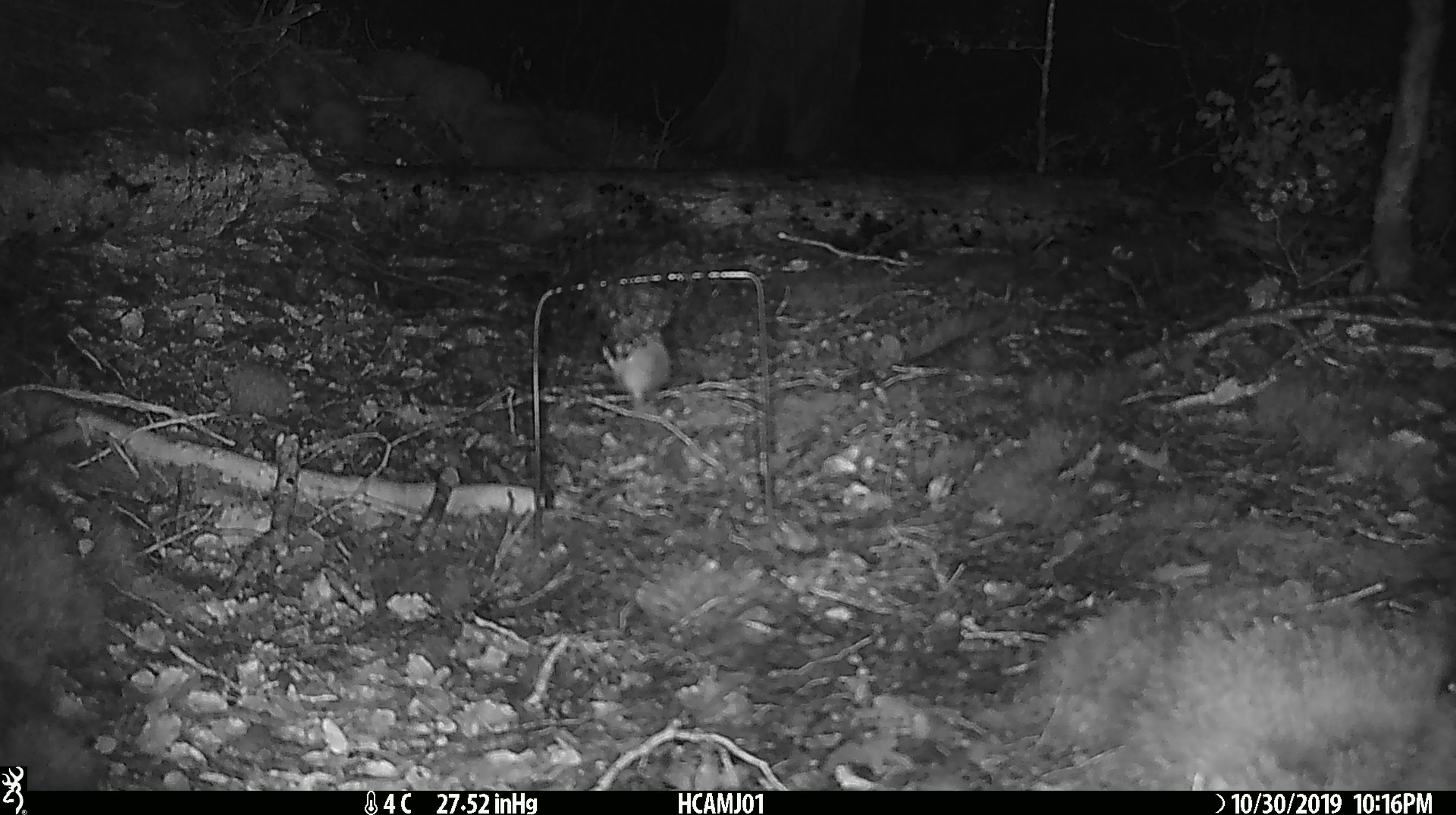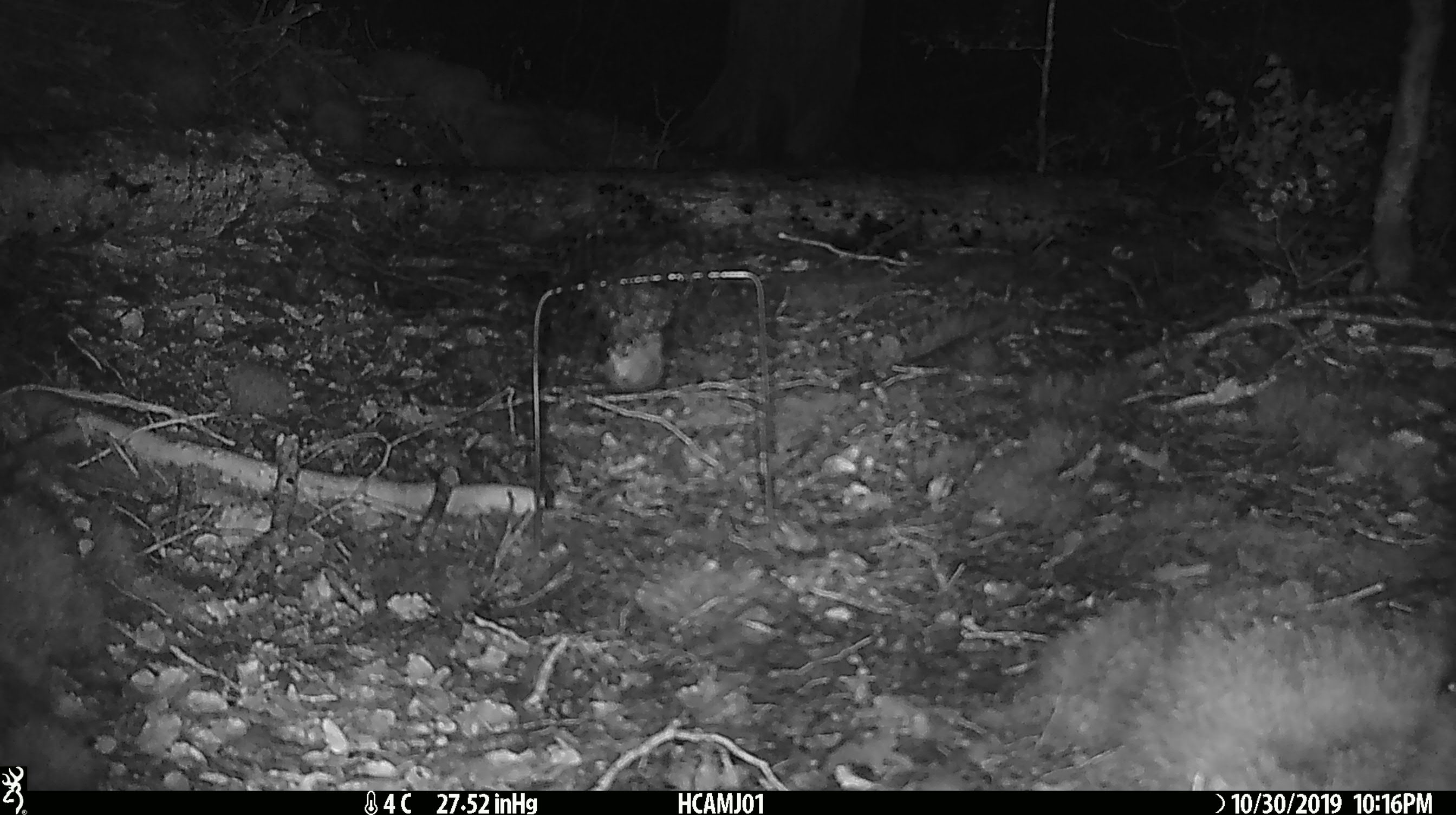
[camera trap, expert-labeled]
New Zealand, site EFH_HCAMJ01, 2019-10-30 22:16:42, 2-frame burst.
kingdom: Animalia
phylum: Chordata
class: Mammalia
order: Rodentia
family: Muridae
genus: Mus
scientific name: Mus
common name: mouse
Mouse (Mus).